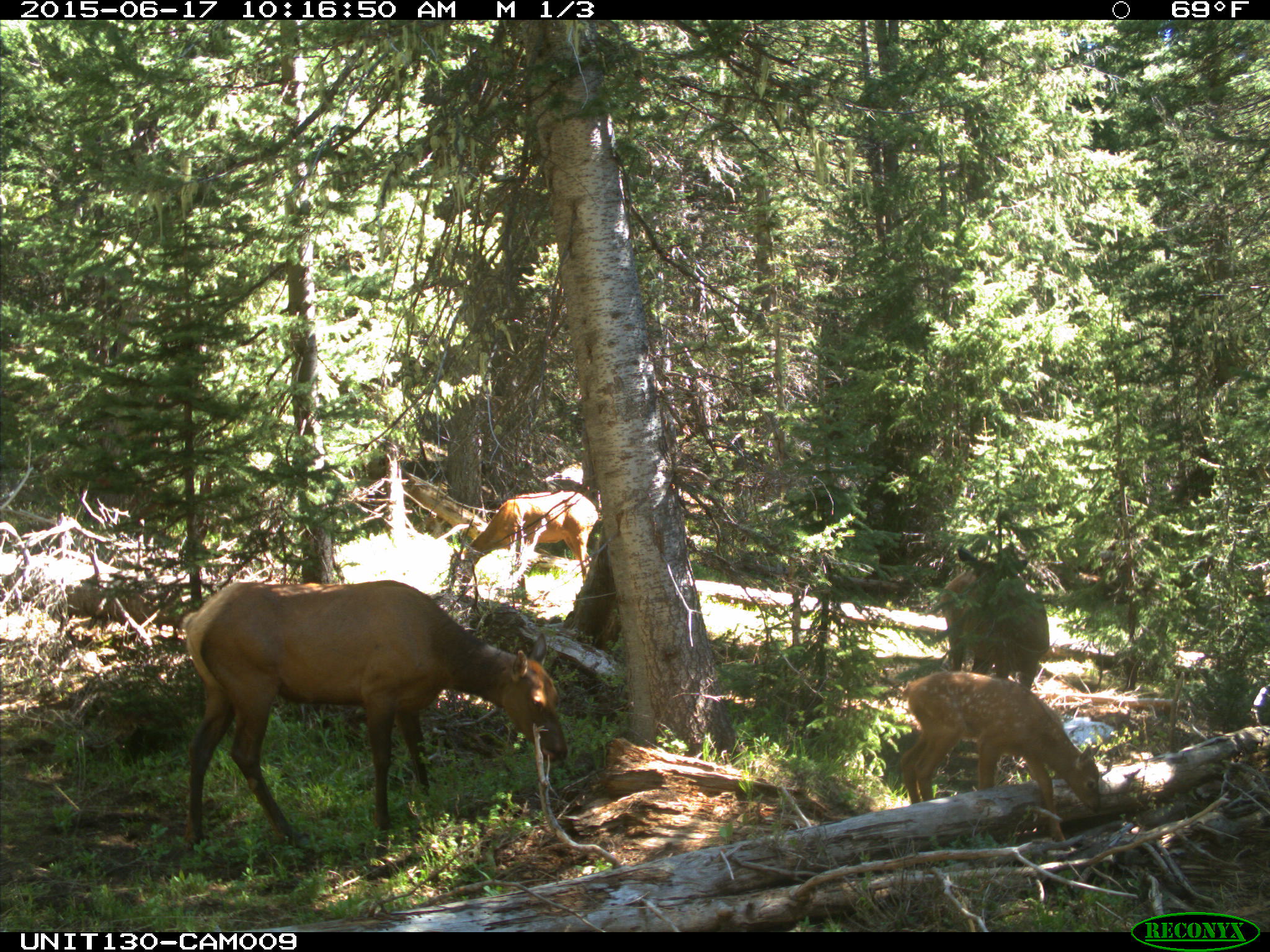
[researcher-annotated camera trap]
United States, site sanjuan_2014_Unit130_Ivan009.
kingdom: Animalia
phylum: Chordata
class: Mammalia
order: Artiodactyla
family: Cervidae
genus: Cervus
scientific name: Cervus elaphus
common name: red deer